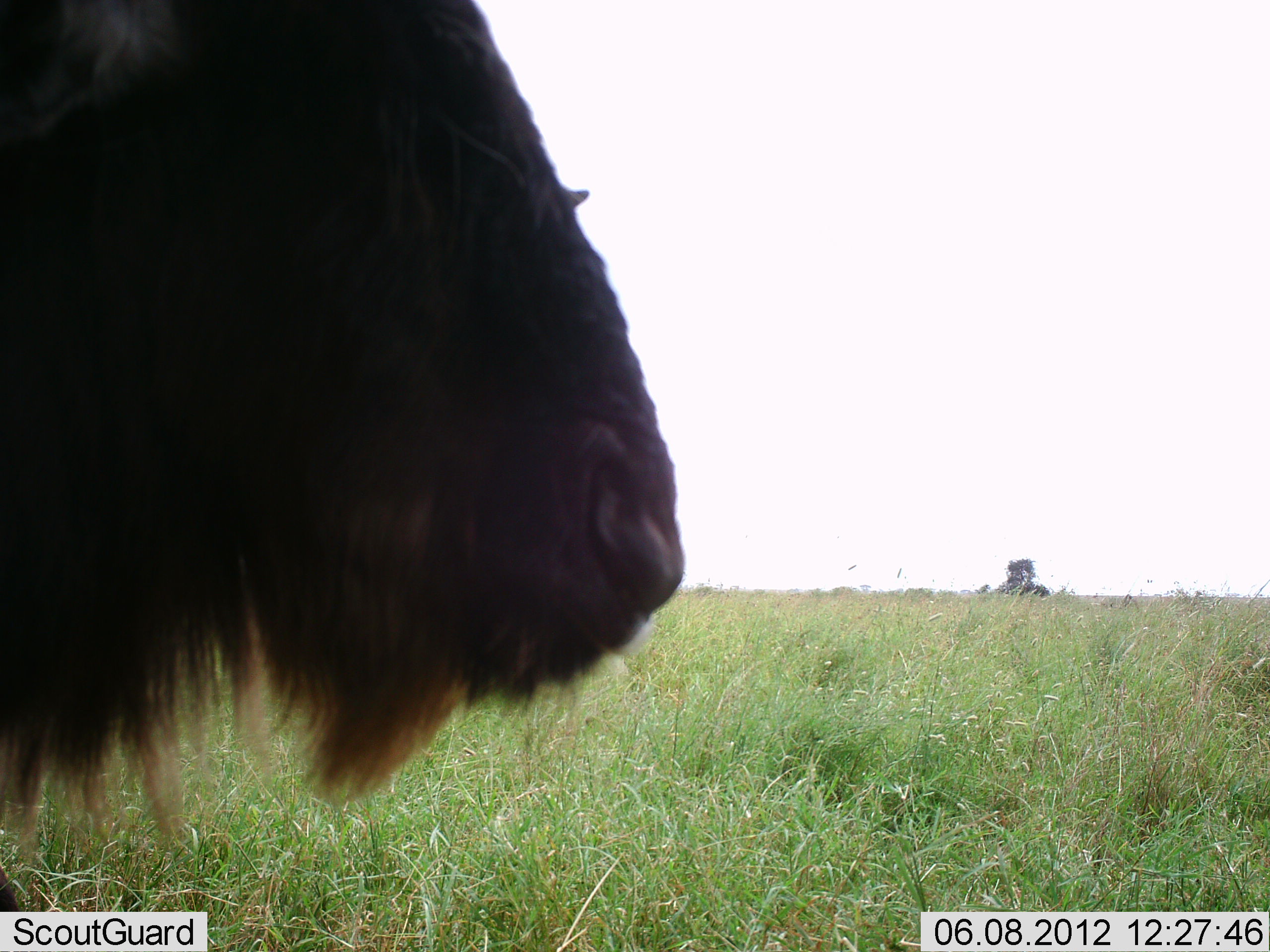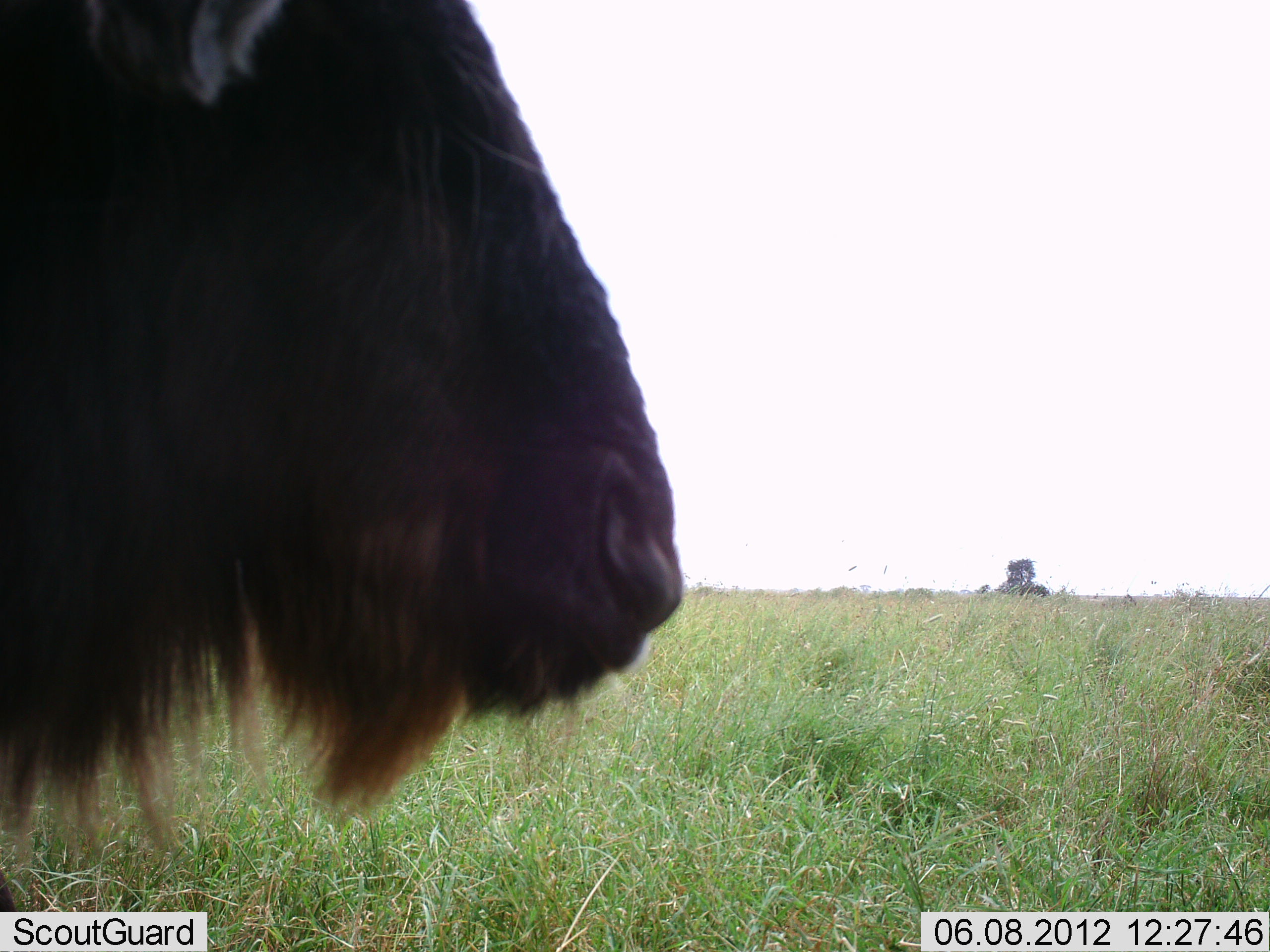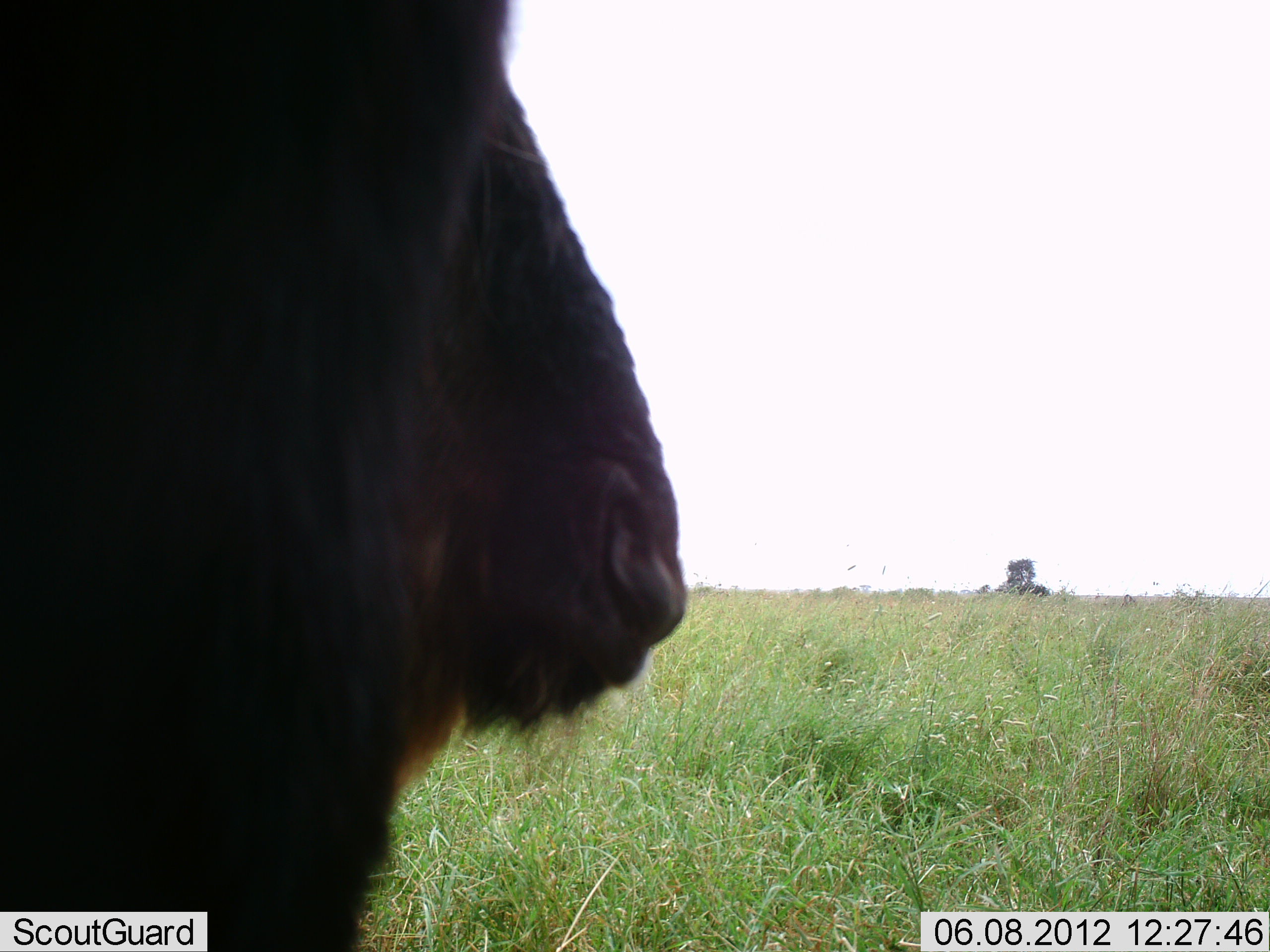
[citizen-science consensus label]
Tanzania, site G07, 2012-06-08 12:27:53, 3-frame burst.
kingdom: Animalia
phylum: Chordata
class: Mammalia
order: Artiodactyla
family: Bovidae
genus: Connochaetes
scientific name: Connochaetes taurinus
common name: blue wildebeest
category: wildebeest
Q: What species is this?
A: Wildebeest (blue wildebeest) (Connochaetes taurinus).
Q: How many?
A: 1.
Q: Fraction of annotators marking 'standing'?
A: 100%.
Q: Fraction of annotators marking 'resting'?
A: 0%.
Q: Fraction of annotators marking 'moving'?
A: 0%.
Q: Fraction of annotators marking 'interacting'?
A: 0%.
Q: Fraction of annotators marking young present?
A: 0%.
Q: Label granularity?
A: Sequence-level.